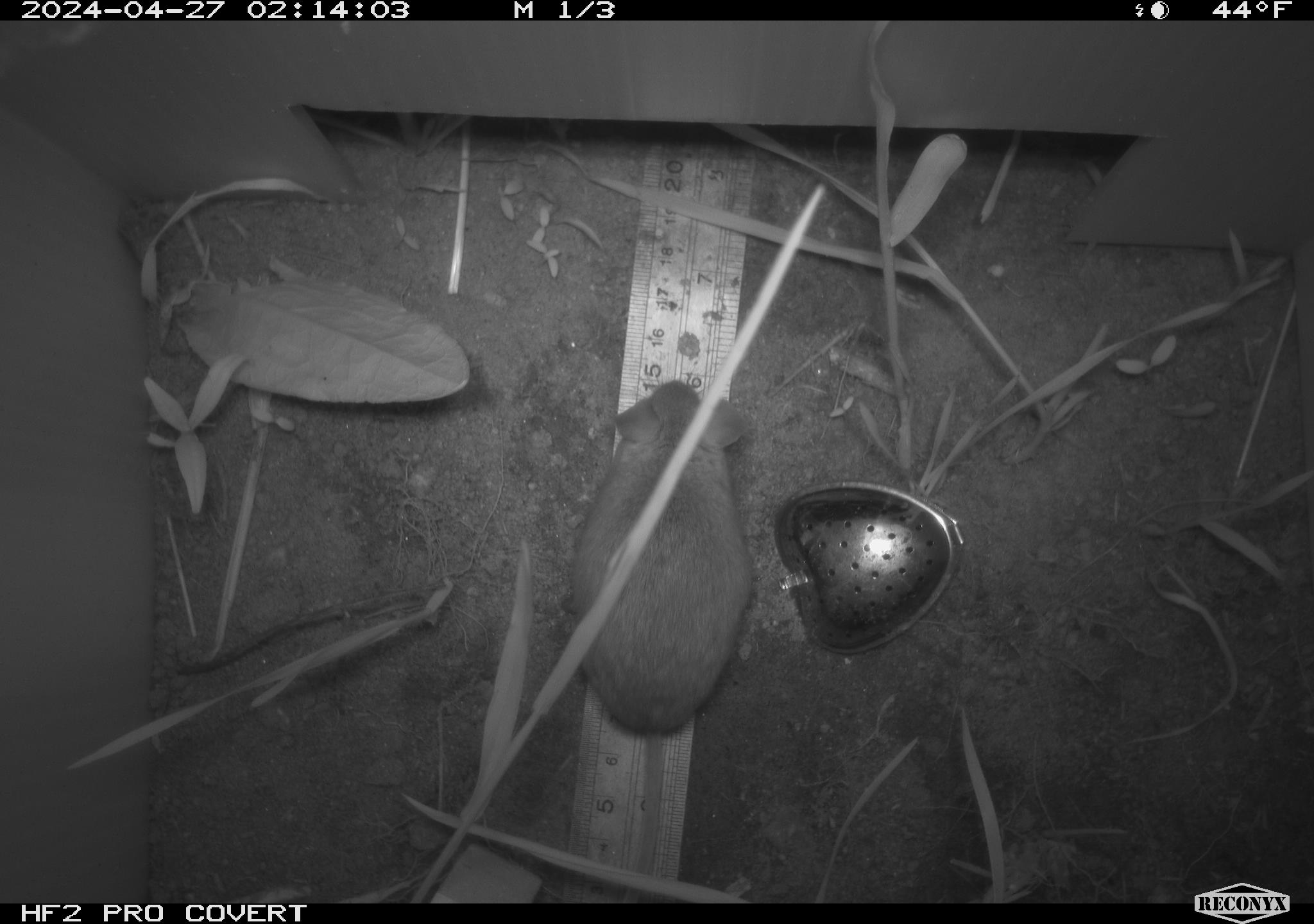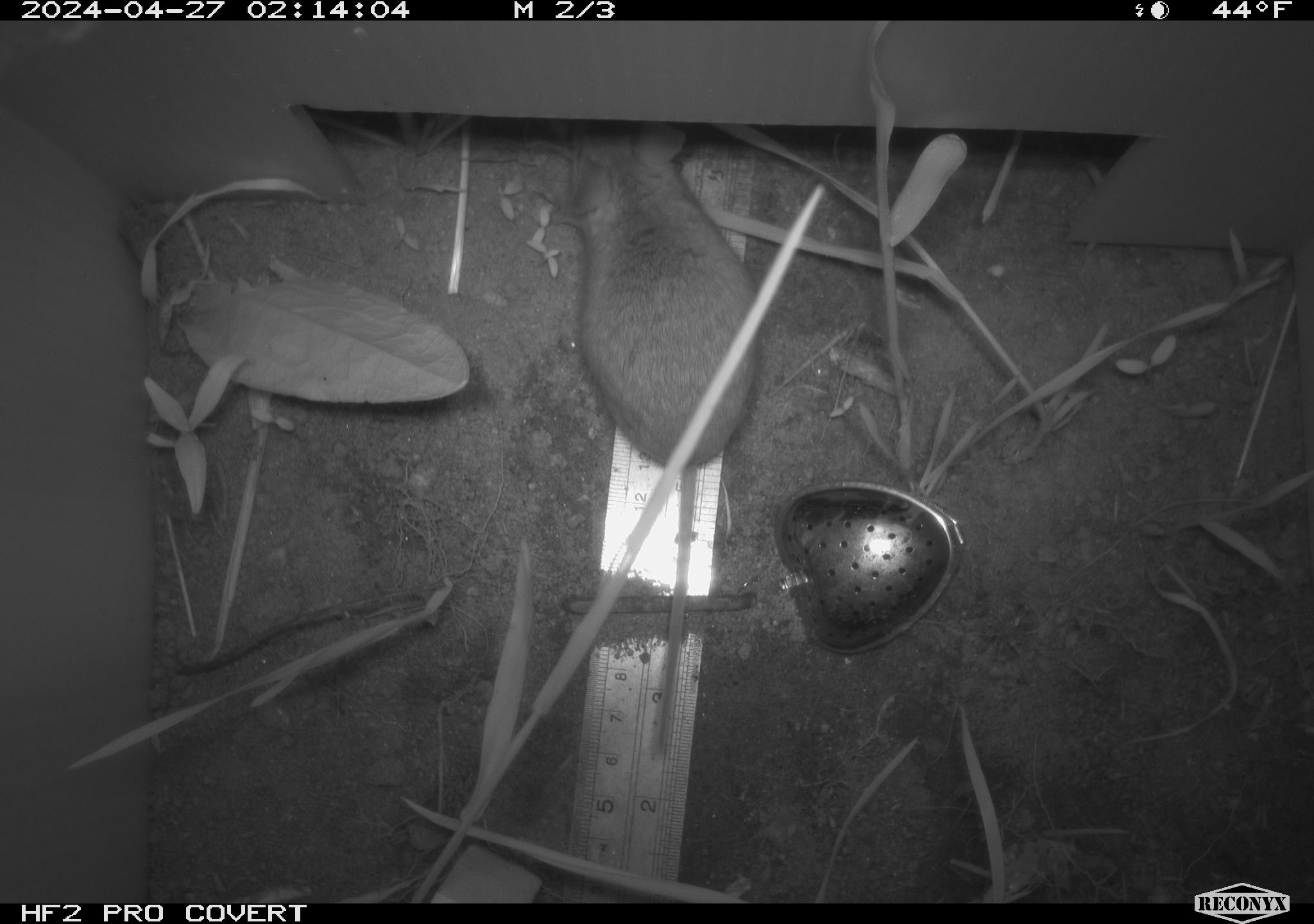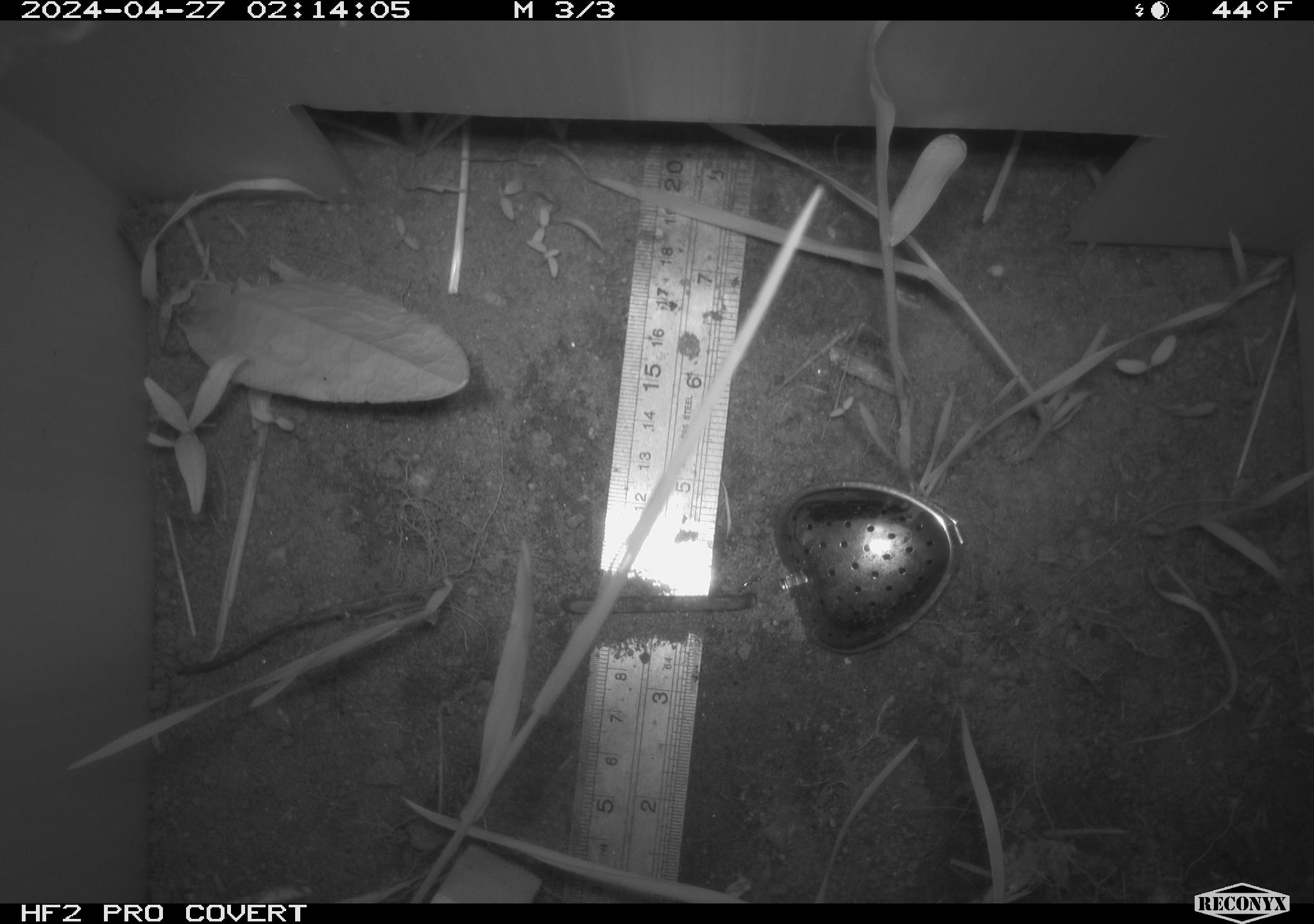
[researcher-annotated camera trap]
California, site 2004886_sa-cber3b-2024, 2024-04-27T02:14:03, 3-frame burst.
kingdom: Animalia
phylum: Chordata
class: Mammalia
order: Rodentia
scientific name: Rodentia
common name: mouse species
Mouse species (Rodentia).